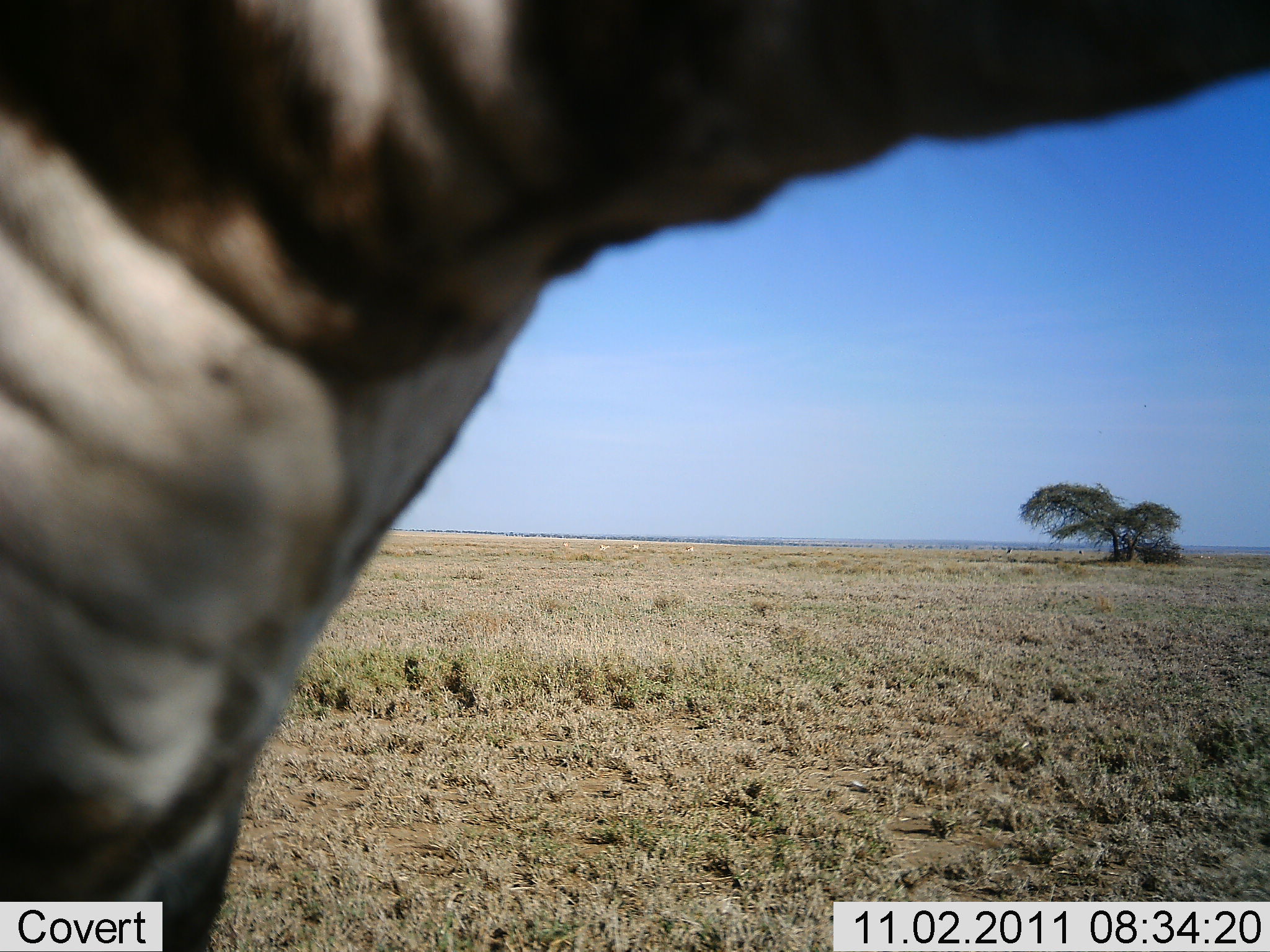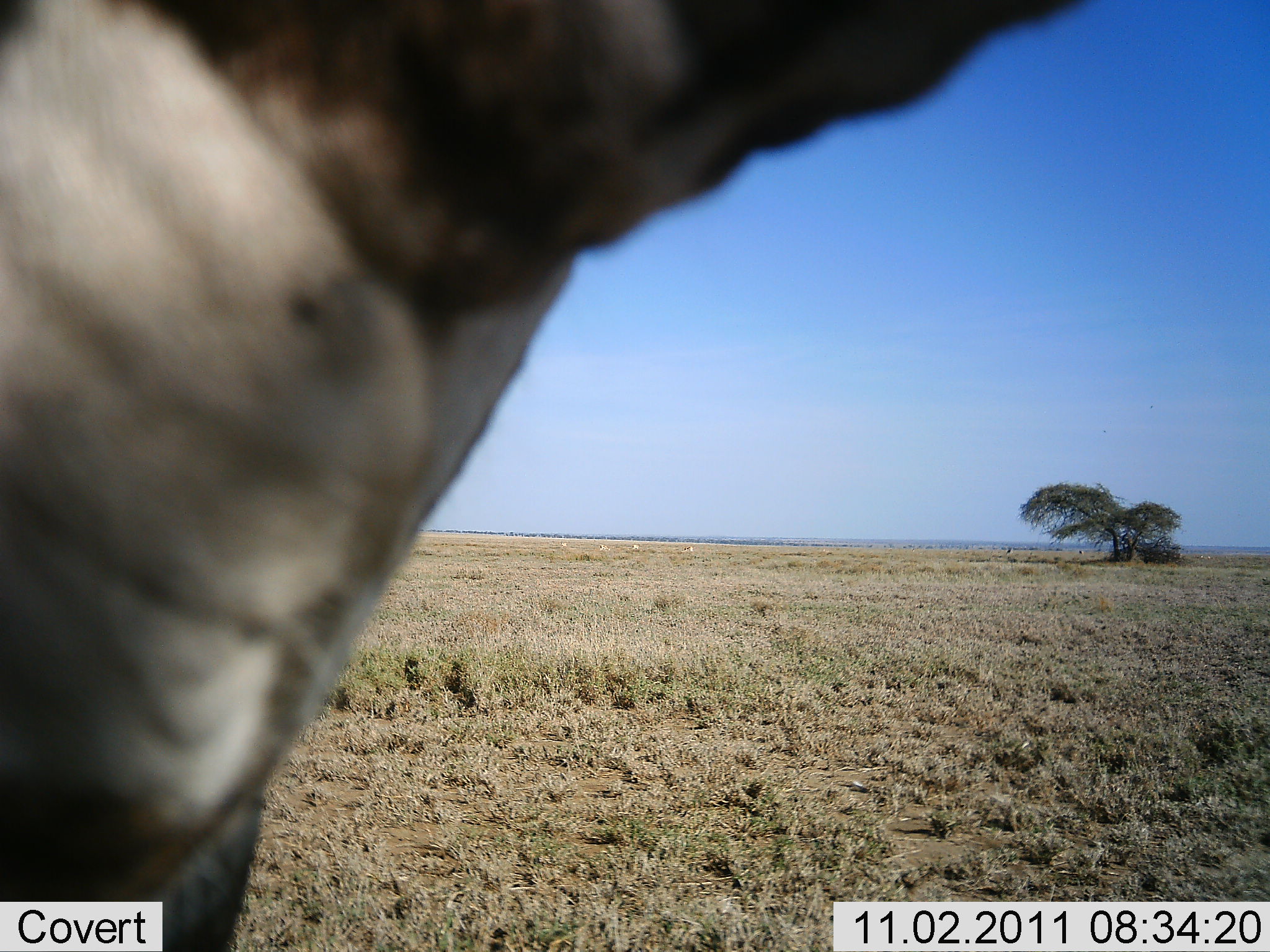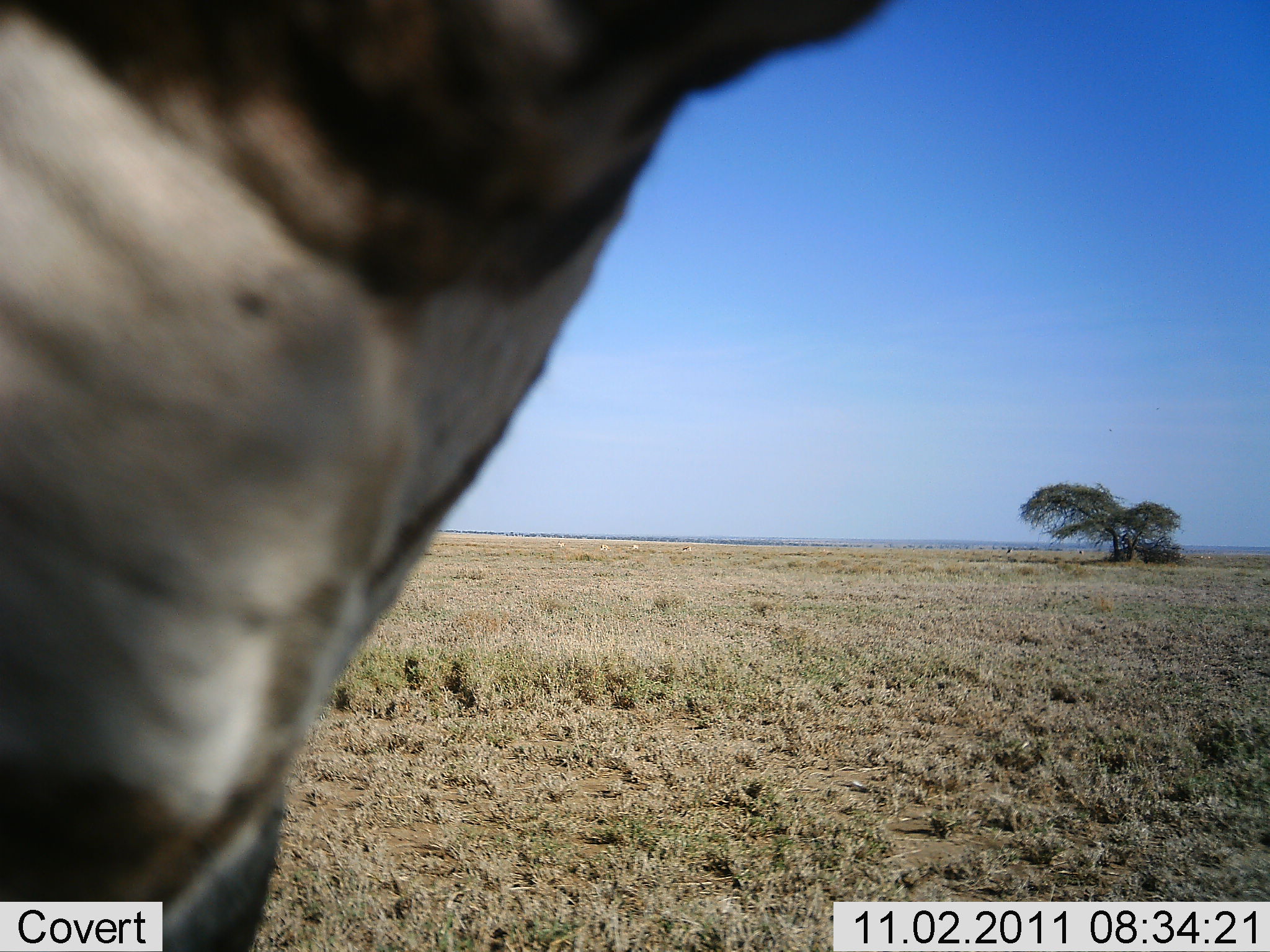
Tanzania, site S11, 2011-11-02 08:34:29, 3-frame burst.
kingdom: Animalia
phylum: Chordata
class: Mammalia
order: Perissodactyla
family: Equidae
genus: Equus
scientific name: Equus quagga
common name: plains zebra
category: zebra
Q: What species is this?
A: Zebra (plains zebra) (Equus quagga).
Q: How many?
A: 1.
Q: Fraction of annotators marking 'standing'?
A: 100%.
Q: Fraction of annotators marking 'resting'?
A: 0%.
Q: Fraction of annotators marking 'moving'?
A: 0%.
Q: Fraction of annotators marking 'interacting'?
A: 0%.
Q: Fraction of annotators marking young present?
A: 0%.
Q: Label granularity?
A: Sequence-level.